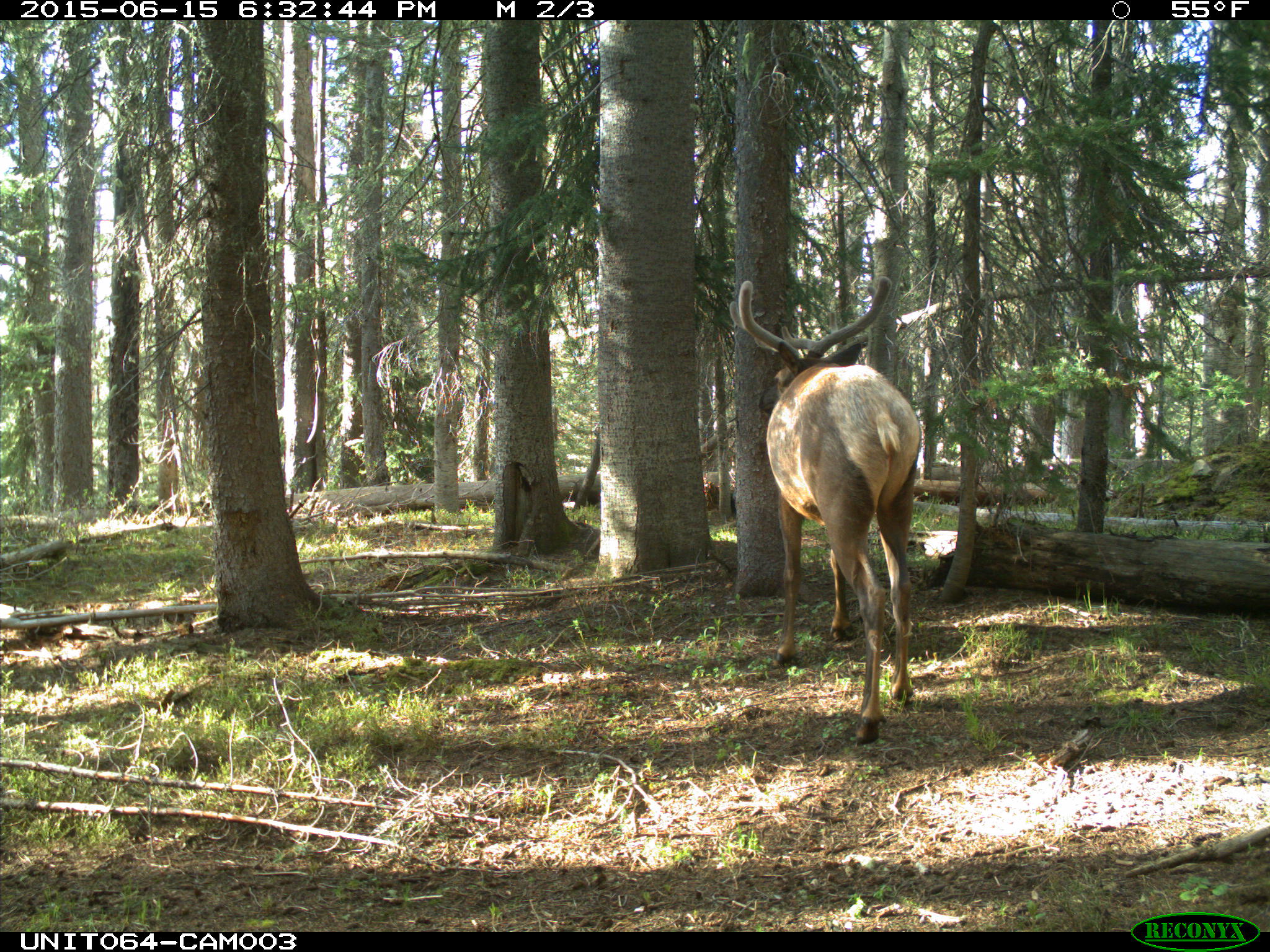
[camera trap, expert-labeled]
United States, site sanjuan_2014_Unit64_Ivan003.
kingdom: Animalia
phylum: Chordata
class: Mammalia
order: Artiodactyla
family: Cervidae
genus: Cervus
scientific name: Cervus elaphus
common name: red deer